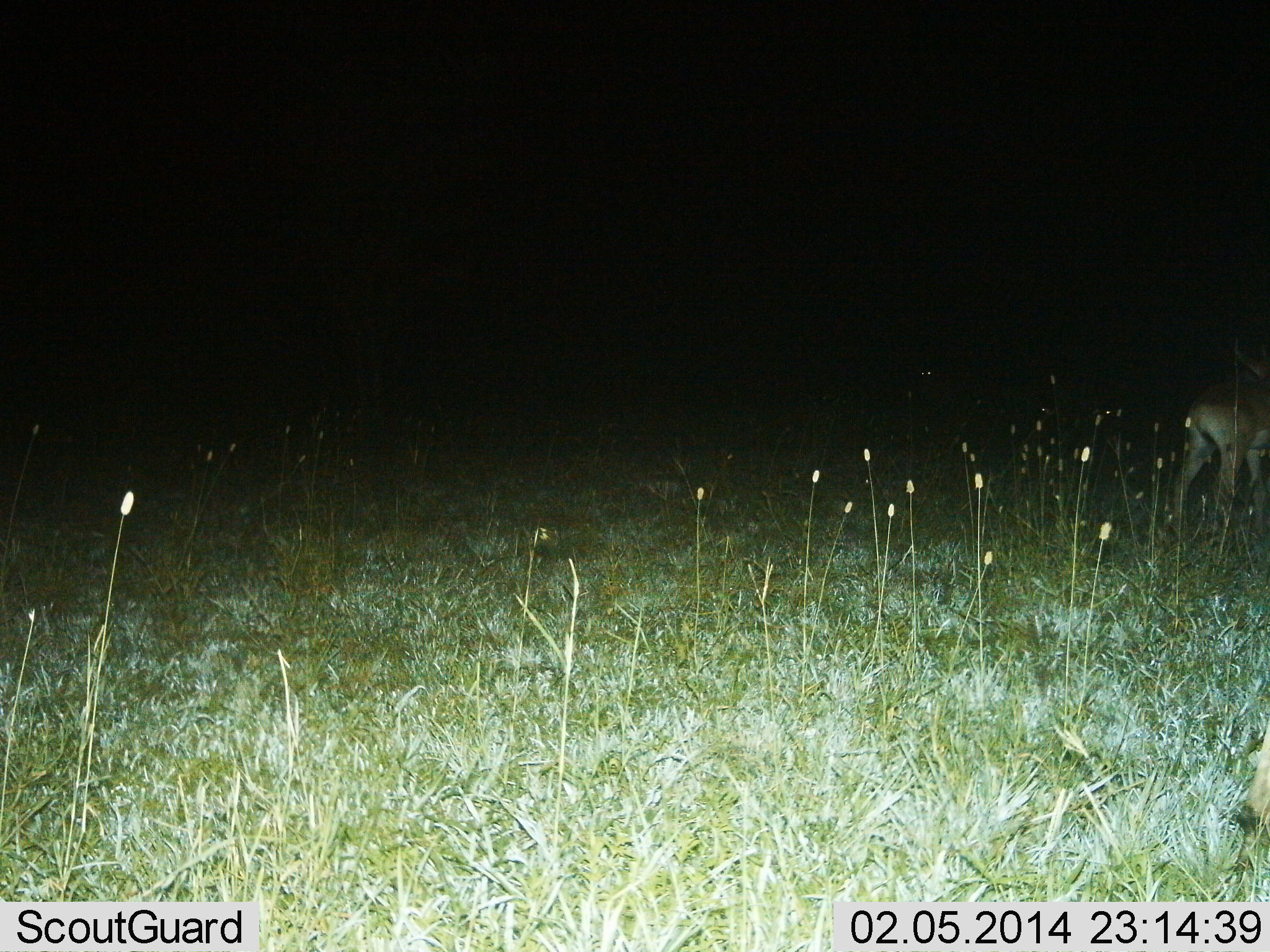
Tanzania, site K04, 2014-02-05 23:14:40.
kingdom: Animalia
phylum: Chordata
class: Mammalia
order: Artiodactyla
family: Bovidae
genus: Nanger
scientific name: Nanger granti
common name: grant's gazelle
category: gazellegrants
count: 1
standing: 67%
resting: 33%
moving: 0%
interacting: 0%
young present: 0%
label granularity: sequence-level